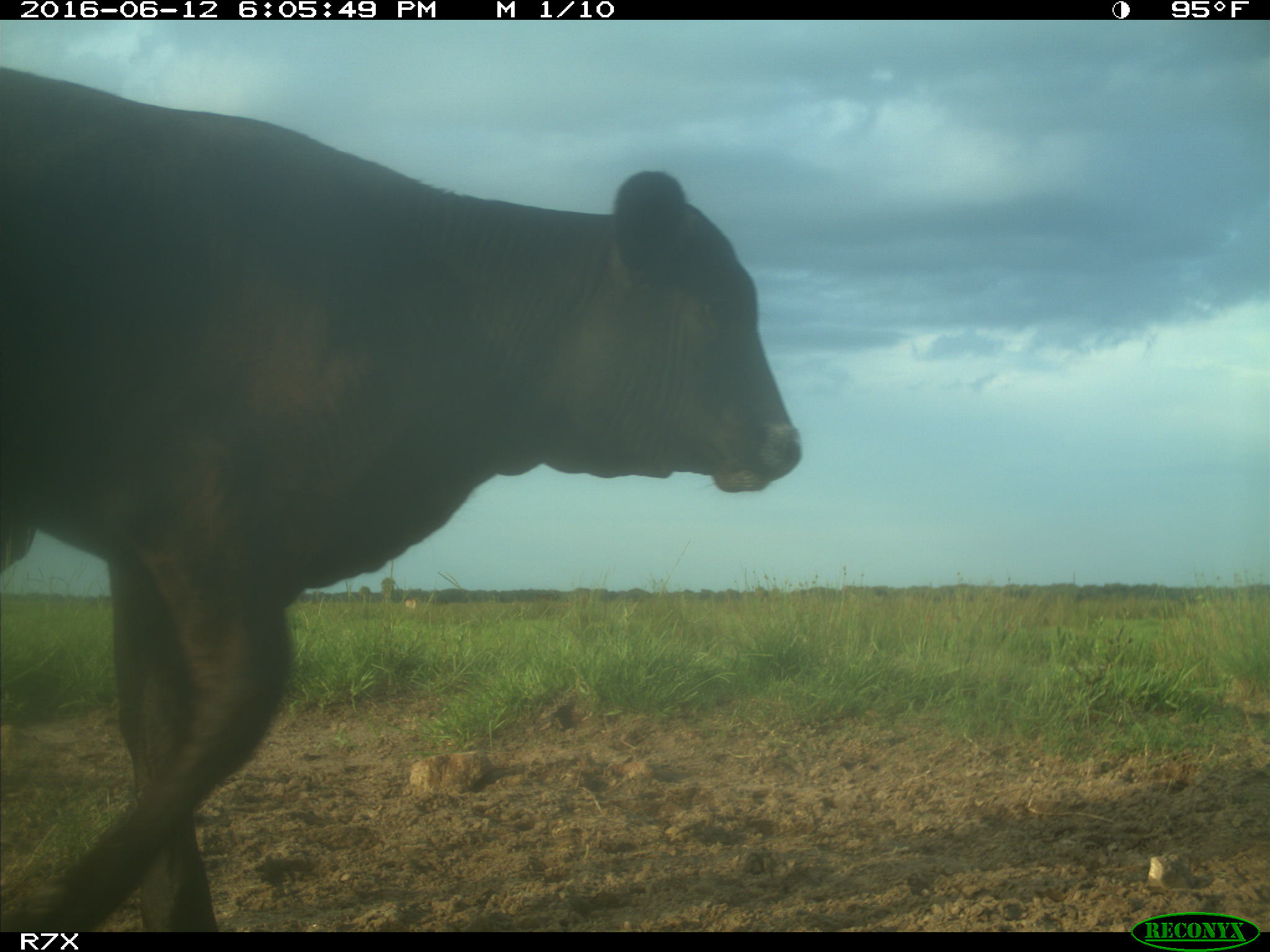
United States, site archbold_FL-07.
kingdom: Animalia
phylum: Chordata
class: Mammalia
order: Artiodactyla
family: Bovidae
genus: Bos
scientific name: Bos taurus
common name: domestic cow